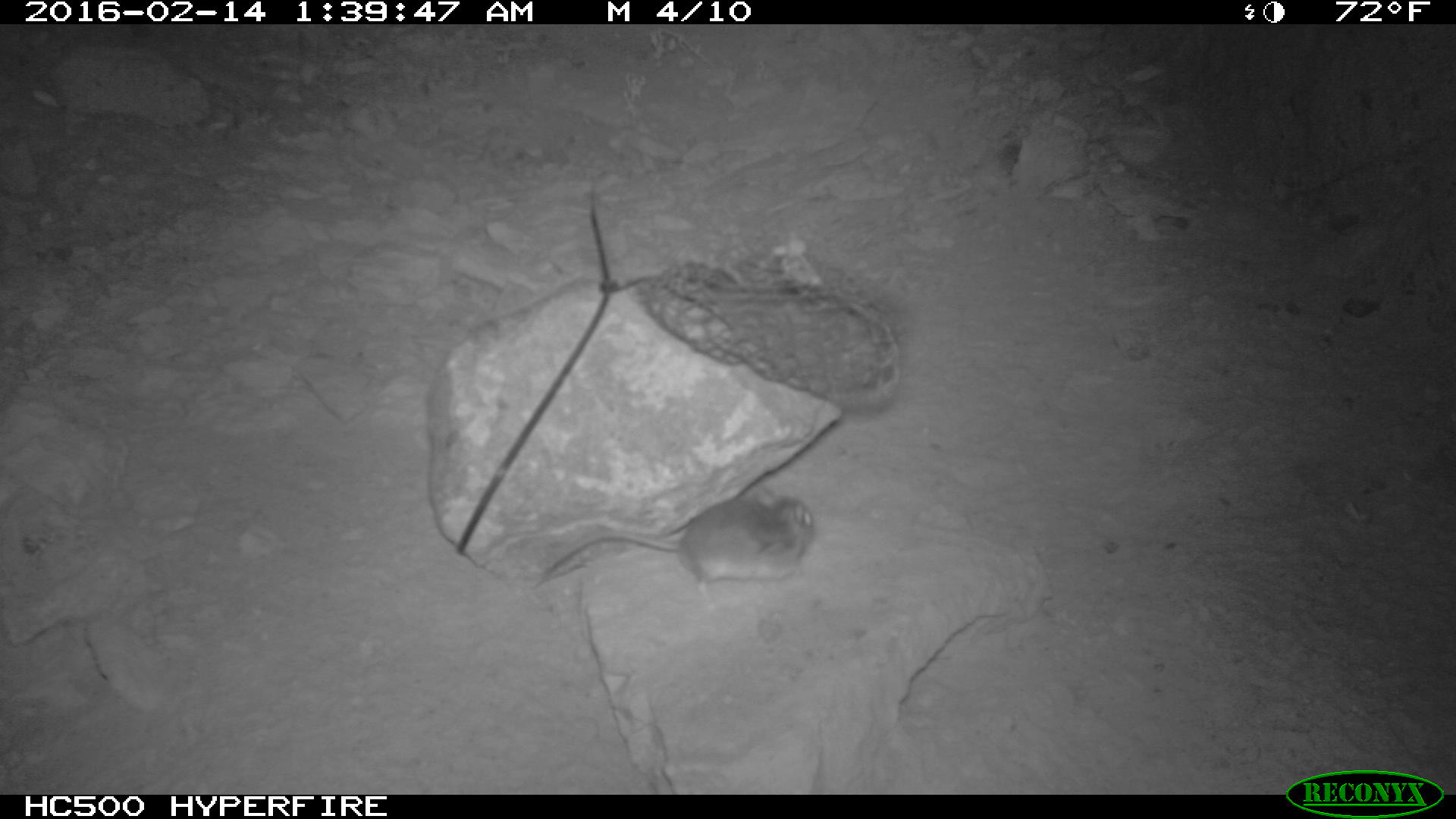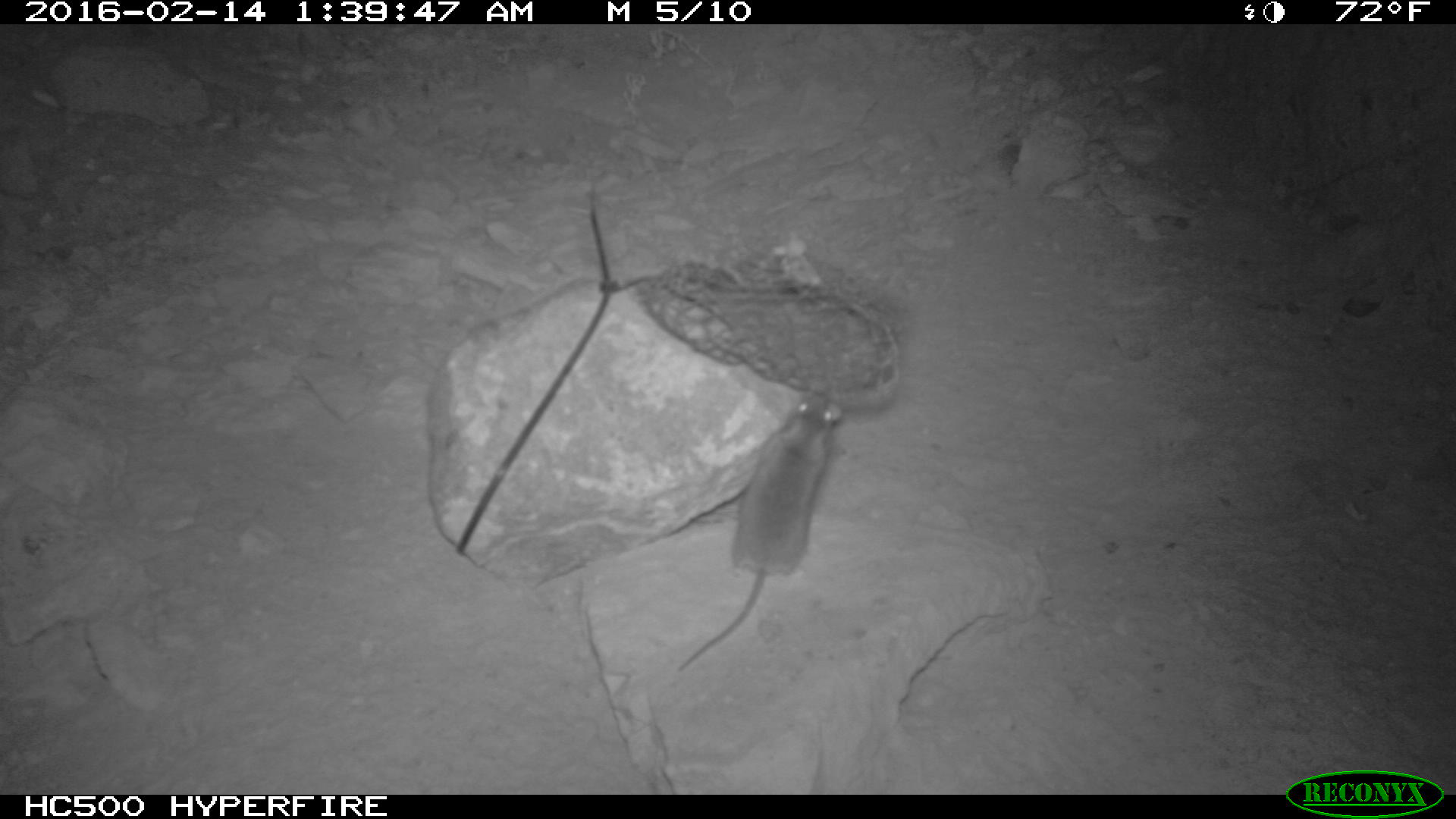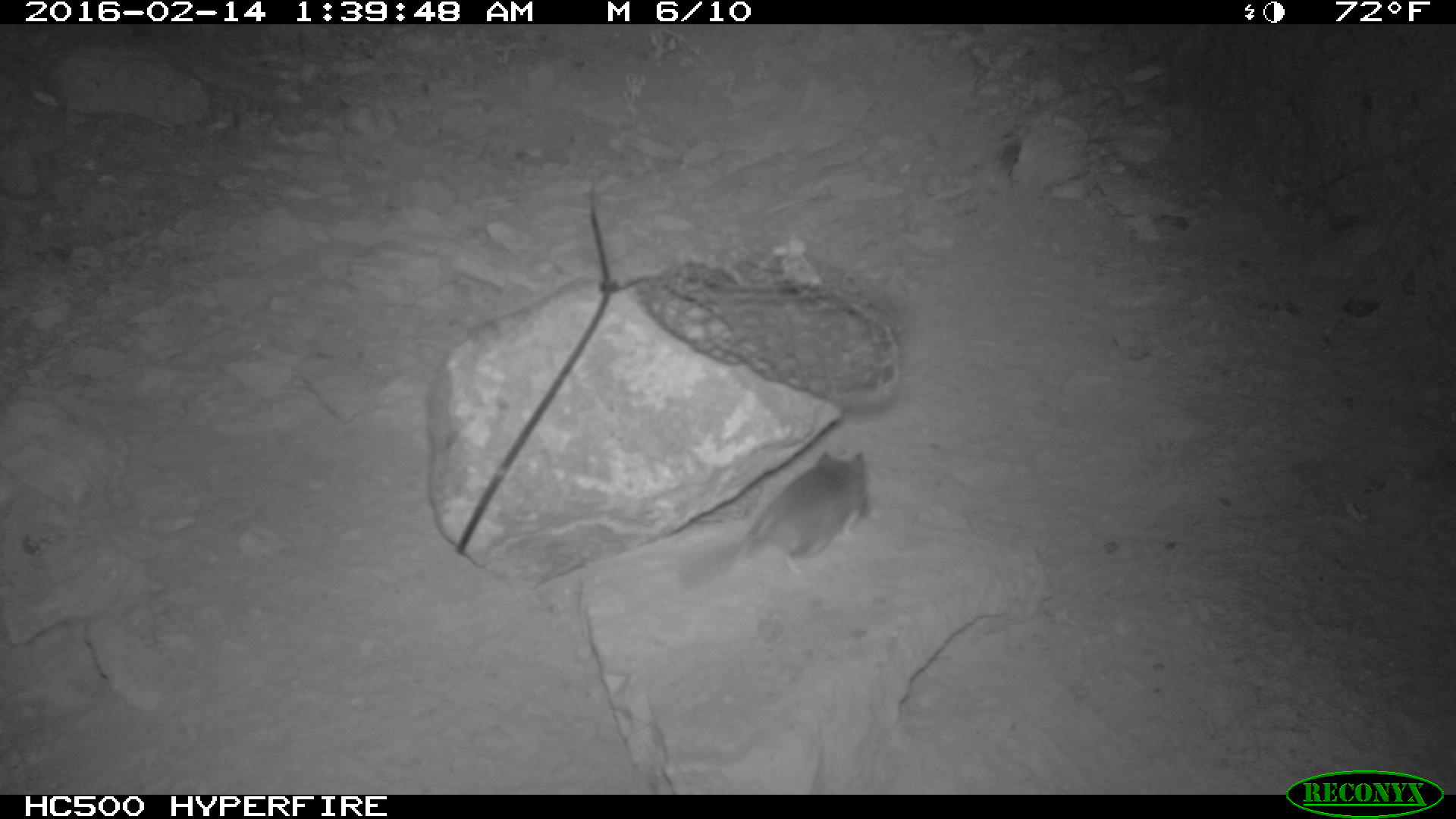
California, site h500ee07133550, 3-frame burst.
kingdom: Animalia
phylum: Chordata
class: Mammalia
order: Rodentia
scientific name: Rodentia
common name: rodent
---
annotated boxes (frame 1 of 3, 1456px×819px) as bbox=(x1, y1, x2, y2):
rodent: bbox=(541, 486, 811, 601)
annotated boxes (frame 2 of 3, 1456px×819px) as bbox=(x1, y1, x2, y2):
rodent: bbox=(676, 389, 842, 673)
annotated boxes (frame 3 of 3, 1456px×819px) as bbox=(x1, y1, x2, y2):
rodent: bbox=(679, 448, 868, 592)